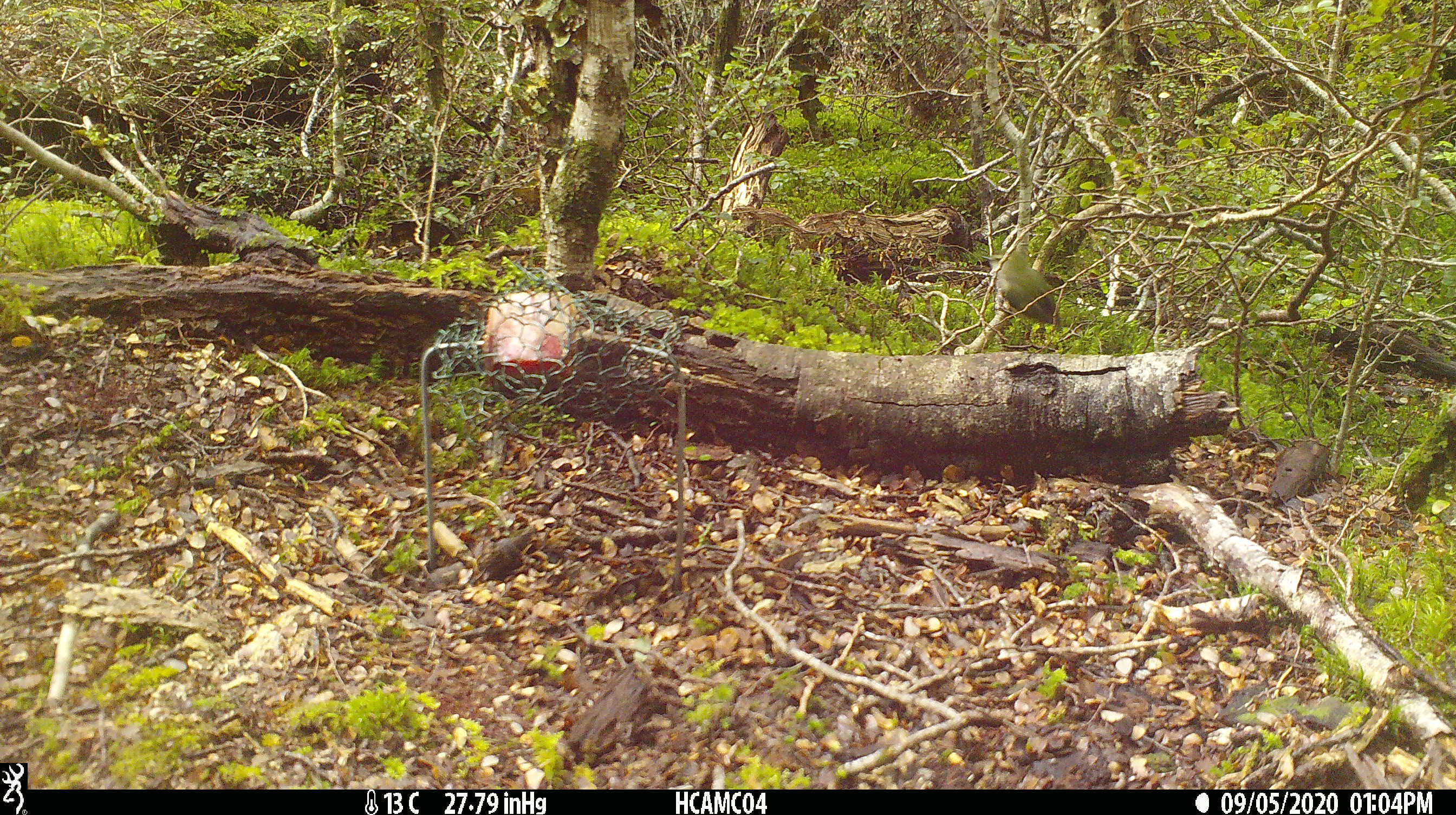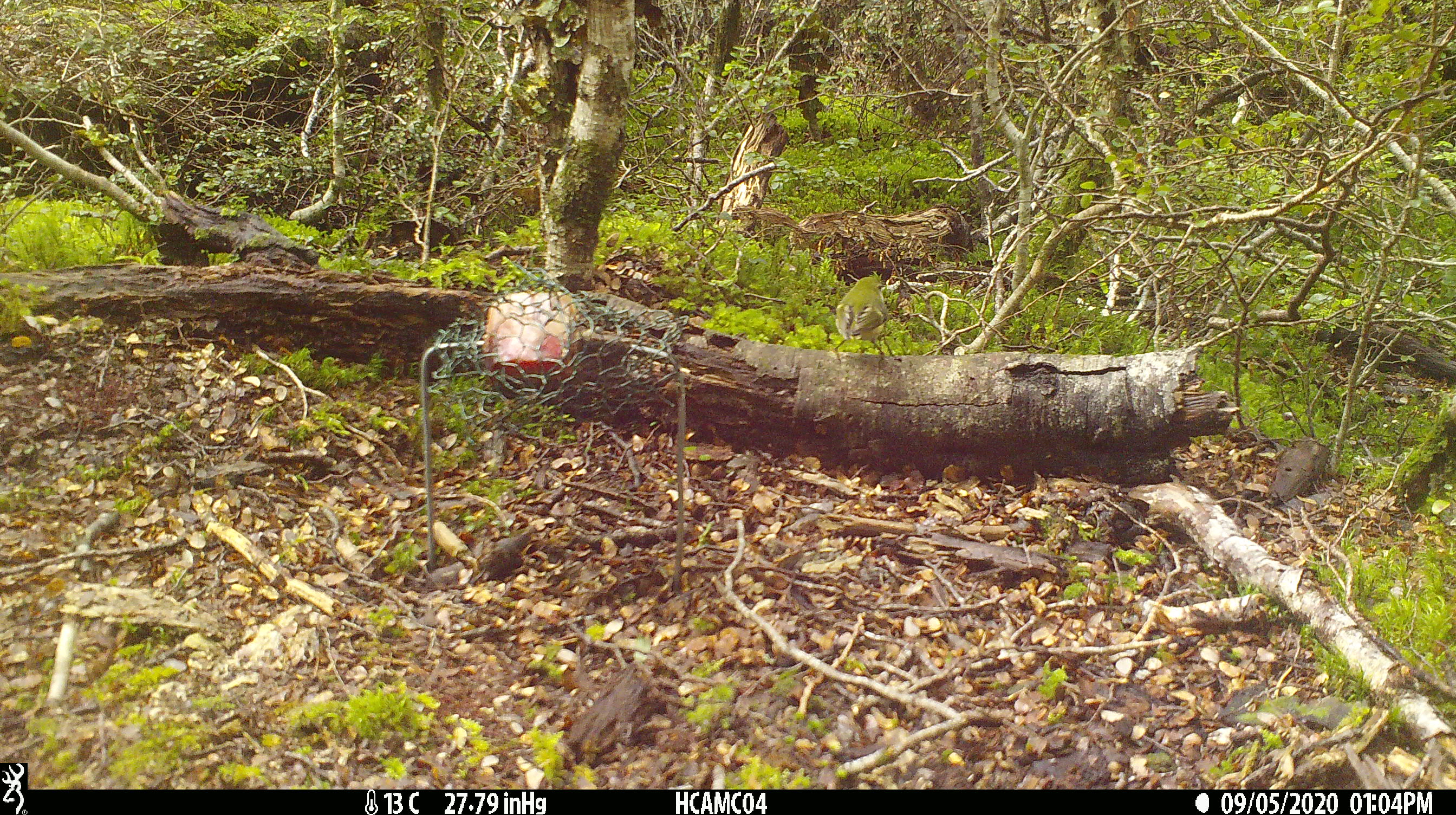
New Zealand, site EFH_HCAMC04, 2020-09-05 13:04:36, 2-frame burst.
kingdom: Animalia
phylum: Chordata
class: Aves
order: Passeriformes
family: Acanthisittidae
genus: Acanthisitta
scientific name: Acanthisitta chloris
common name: rifleman